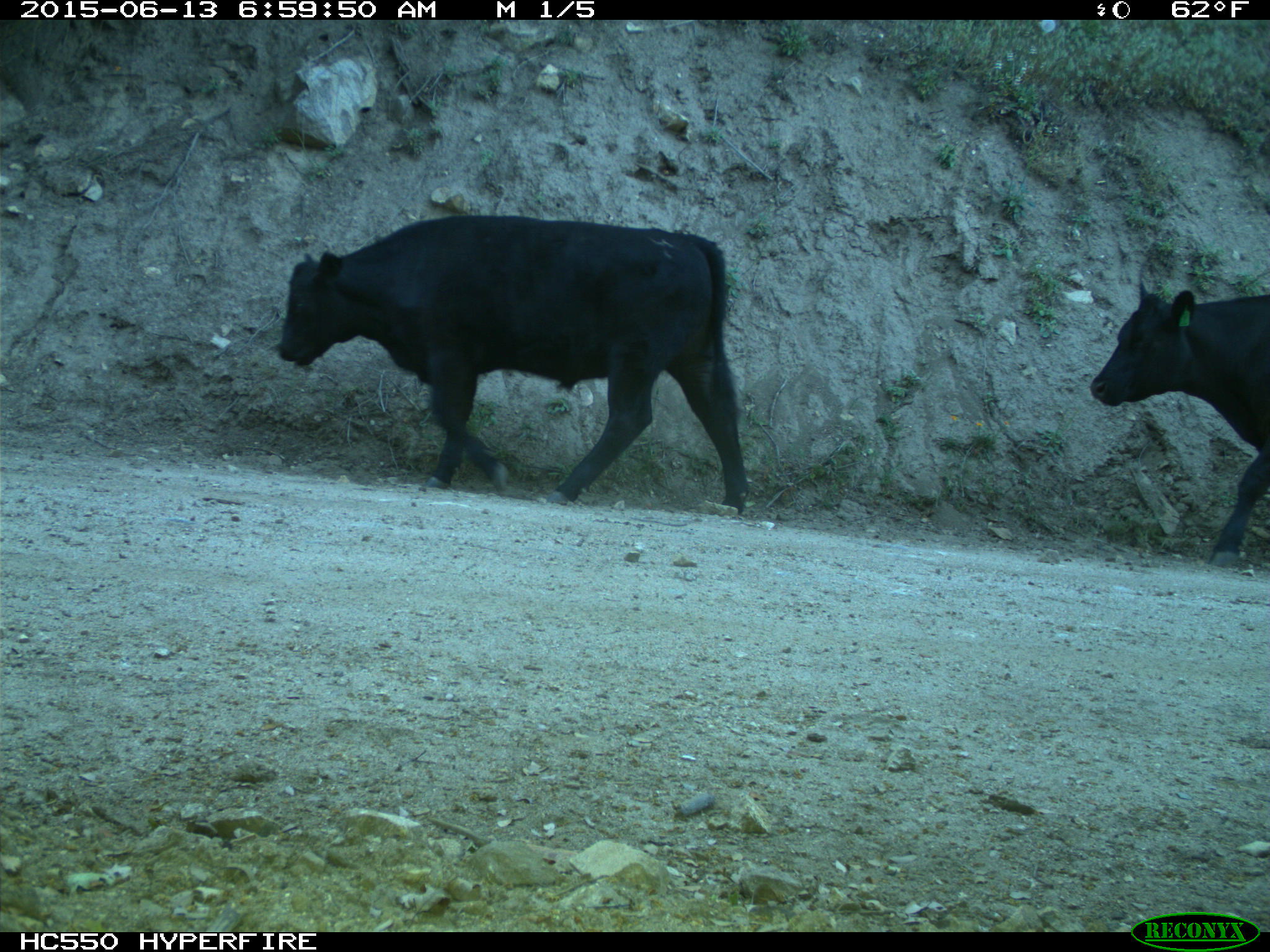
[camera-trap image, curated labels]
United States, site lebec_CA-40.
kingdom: Animalia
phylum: Chordata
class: Mammalia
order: Artiodactyla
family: Bovidae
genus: Bos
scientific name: Bos taurus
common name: domestic cow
Bos taurus (domestic cow).